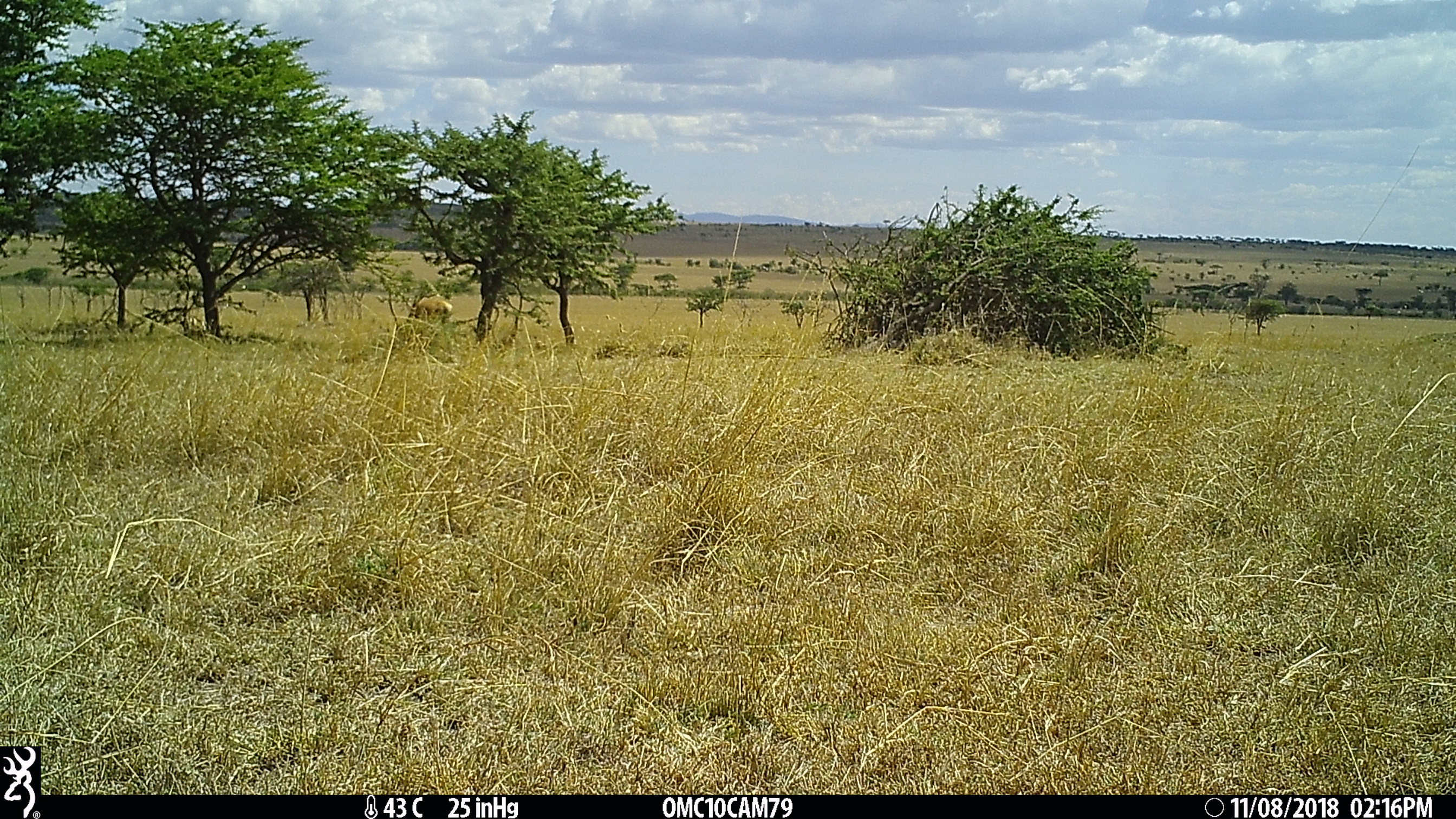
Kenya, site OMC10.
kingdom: Animalia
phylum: Chordata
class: Mammalia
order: Artiodactyla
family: Bovidae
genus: Damaliscus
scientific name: Damaliscus lunatus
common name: topi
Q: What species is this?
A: Topi (Damaliscus lunatus).